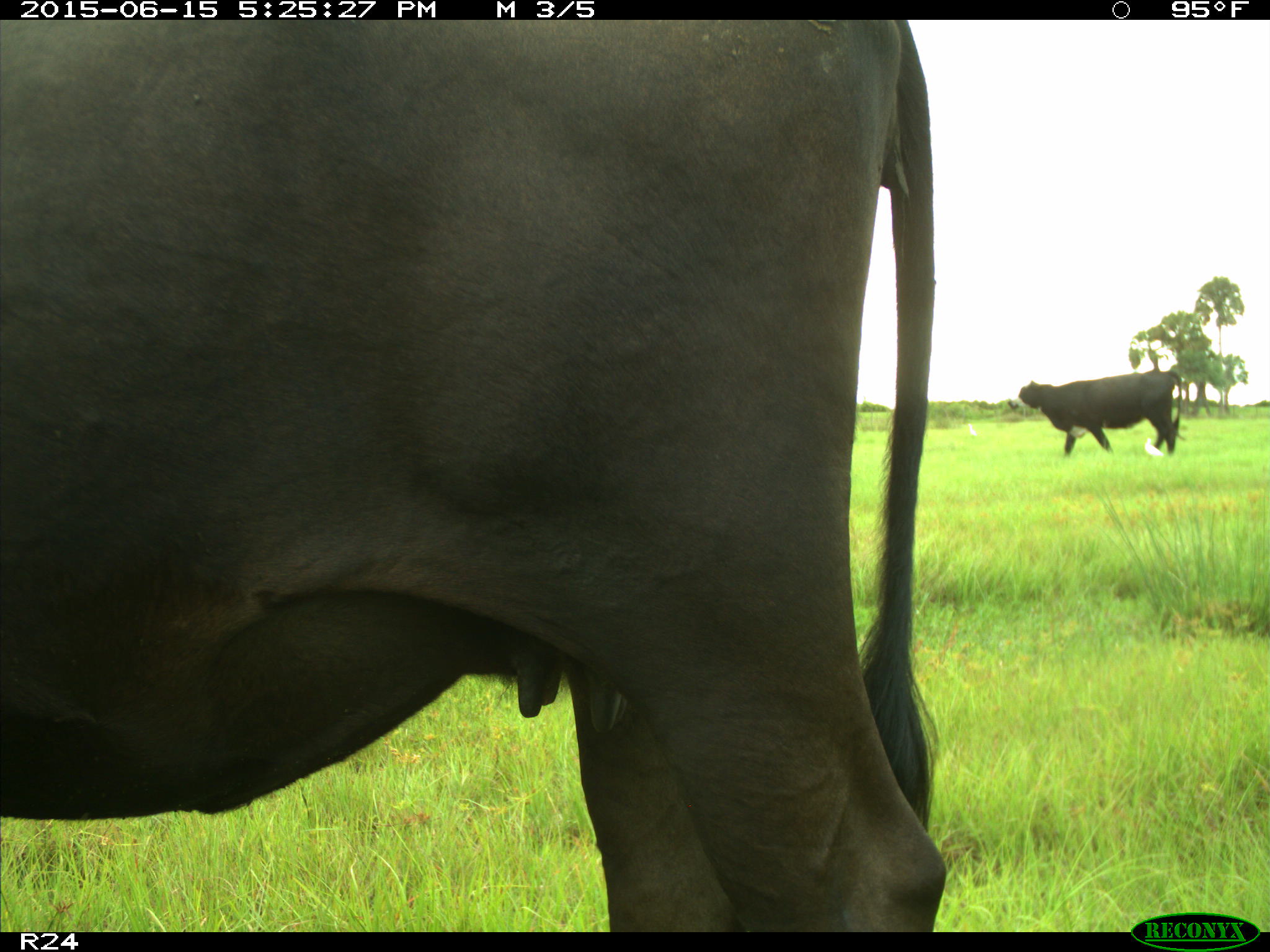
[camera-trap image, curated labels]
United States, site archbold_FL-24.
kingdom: Animalia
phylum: Chordata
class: Mammalia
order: Artiodactyla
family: Bovidae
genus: Bos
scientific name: Bos taurus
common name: domestic cow